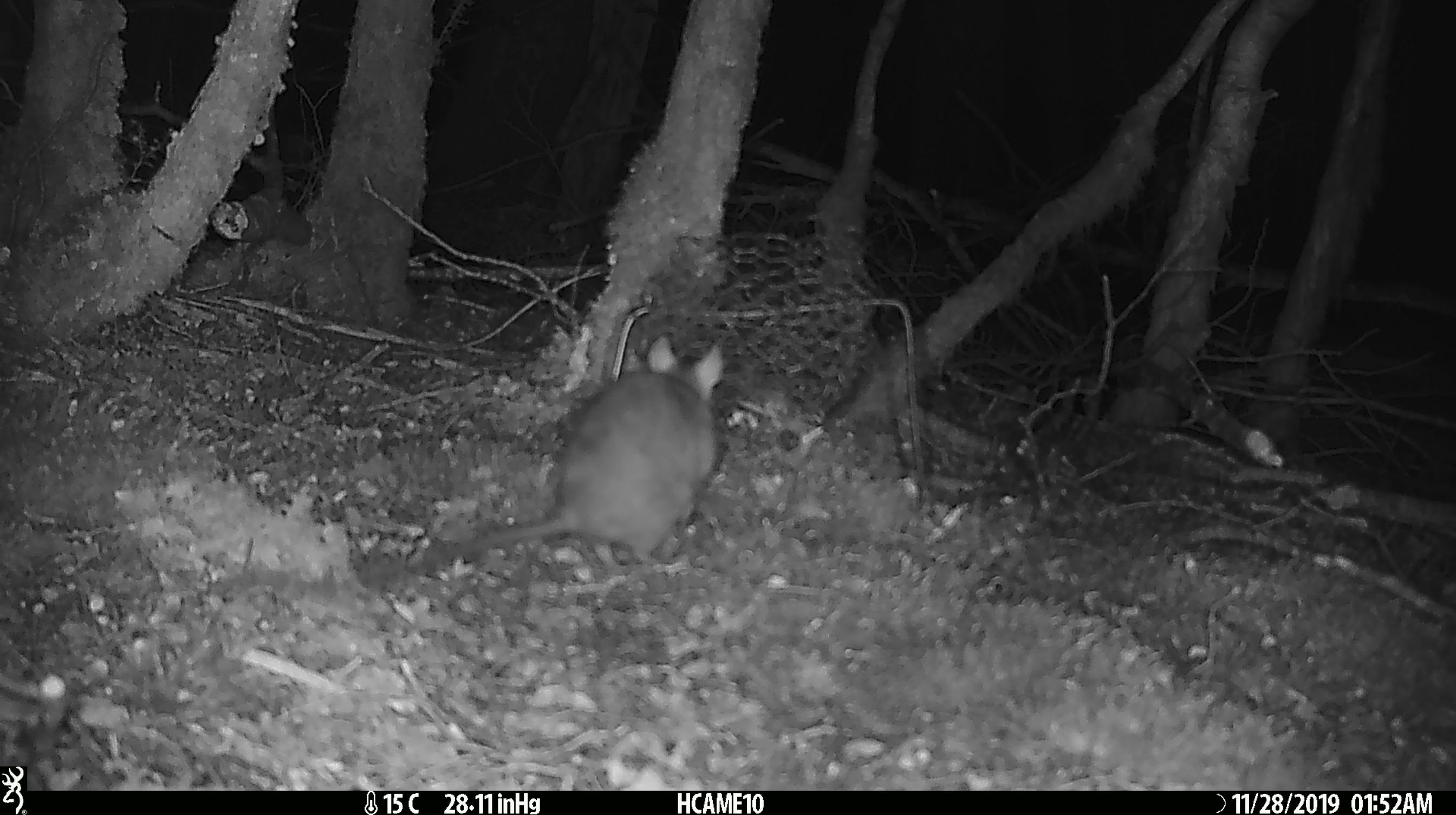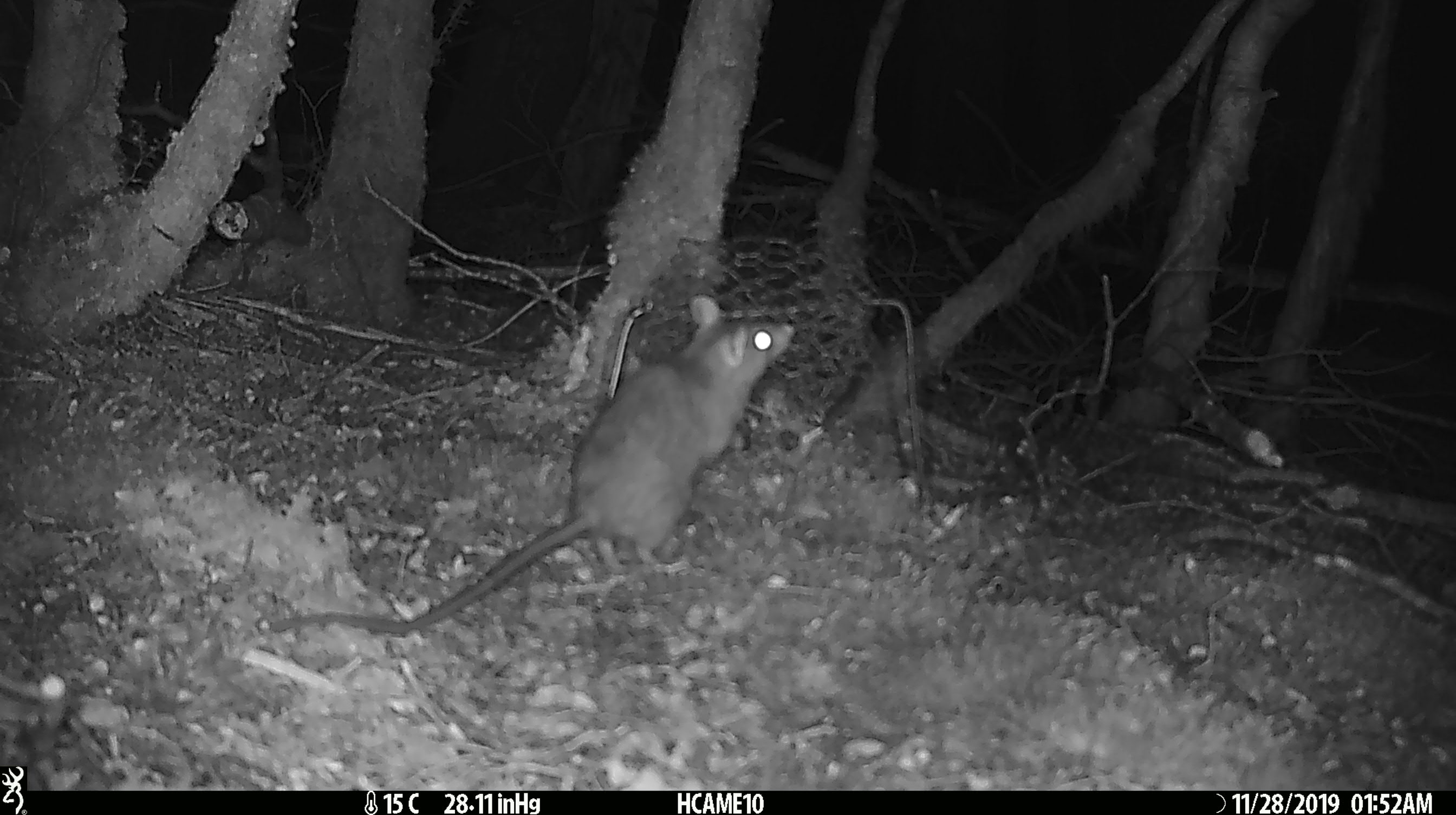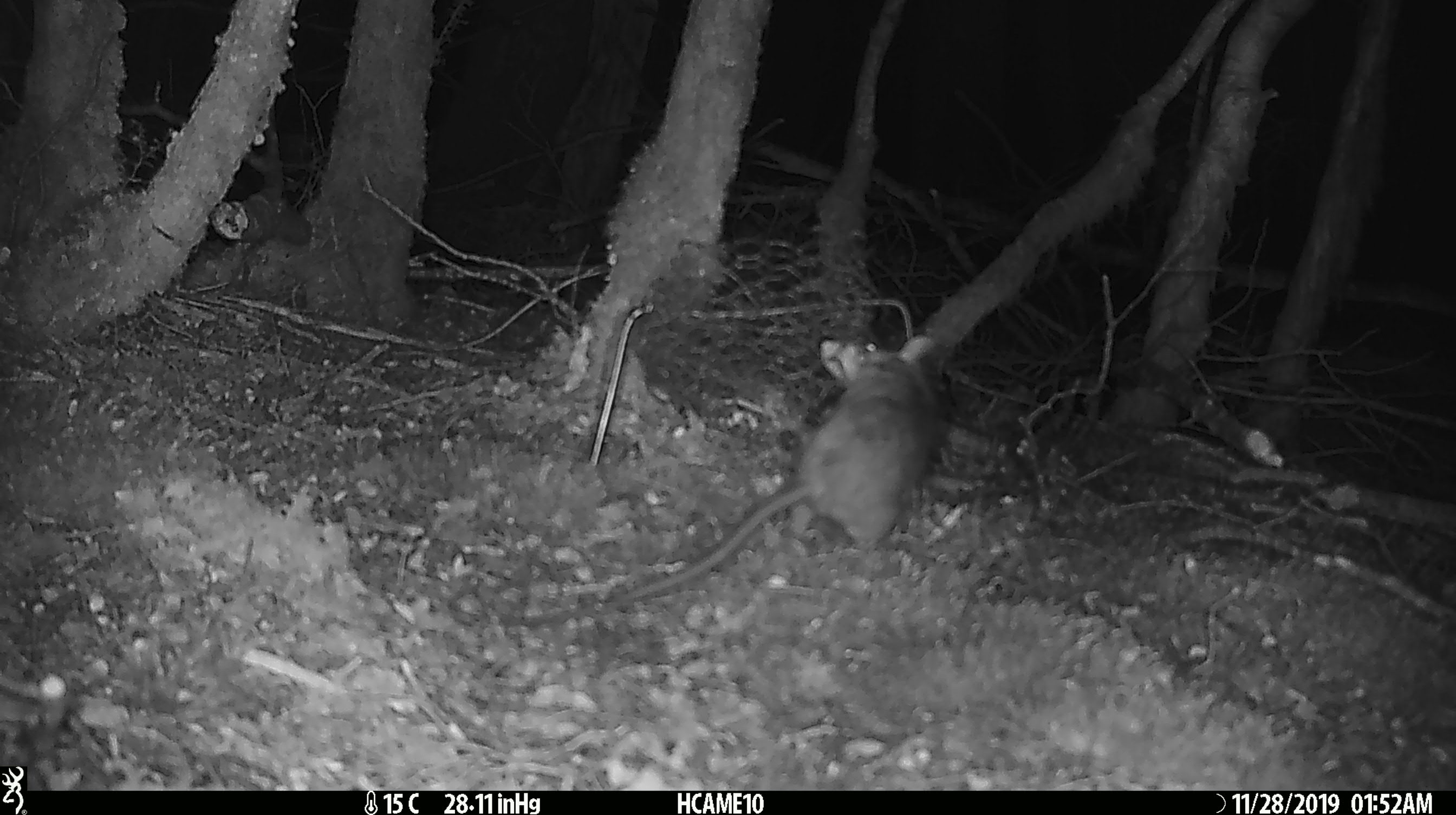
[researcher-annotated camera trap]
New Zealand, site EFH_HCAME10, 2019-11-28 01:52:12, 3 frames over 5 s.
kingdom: Animalia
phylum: Chordata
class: Mammalia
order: Rodentia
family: Muridae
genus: Rattus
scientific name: Rattus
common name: rat